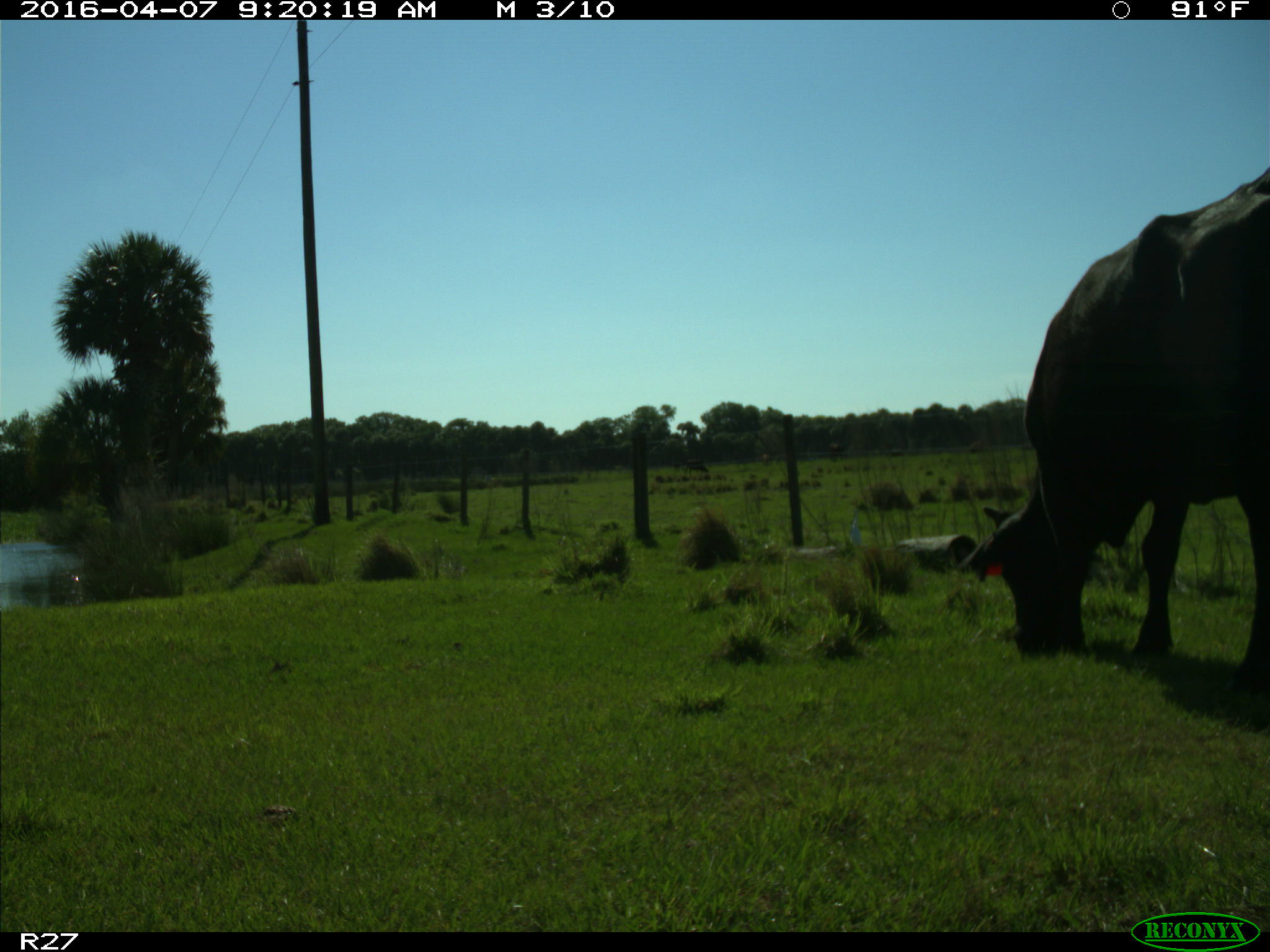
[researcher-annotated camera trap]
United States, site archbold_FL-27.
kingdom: Animalia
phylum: Chordata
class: Mammalia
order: Artiodactyla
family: Bovidae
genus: Bos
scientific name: Bos taurus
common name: domestic cow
Bos taurus (domestic cow).